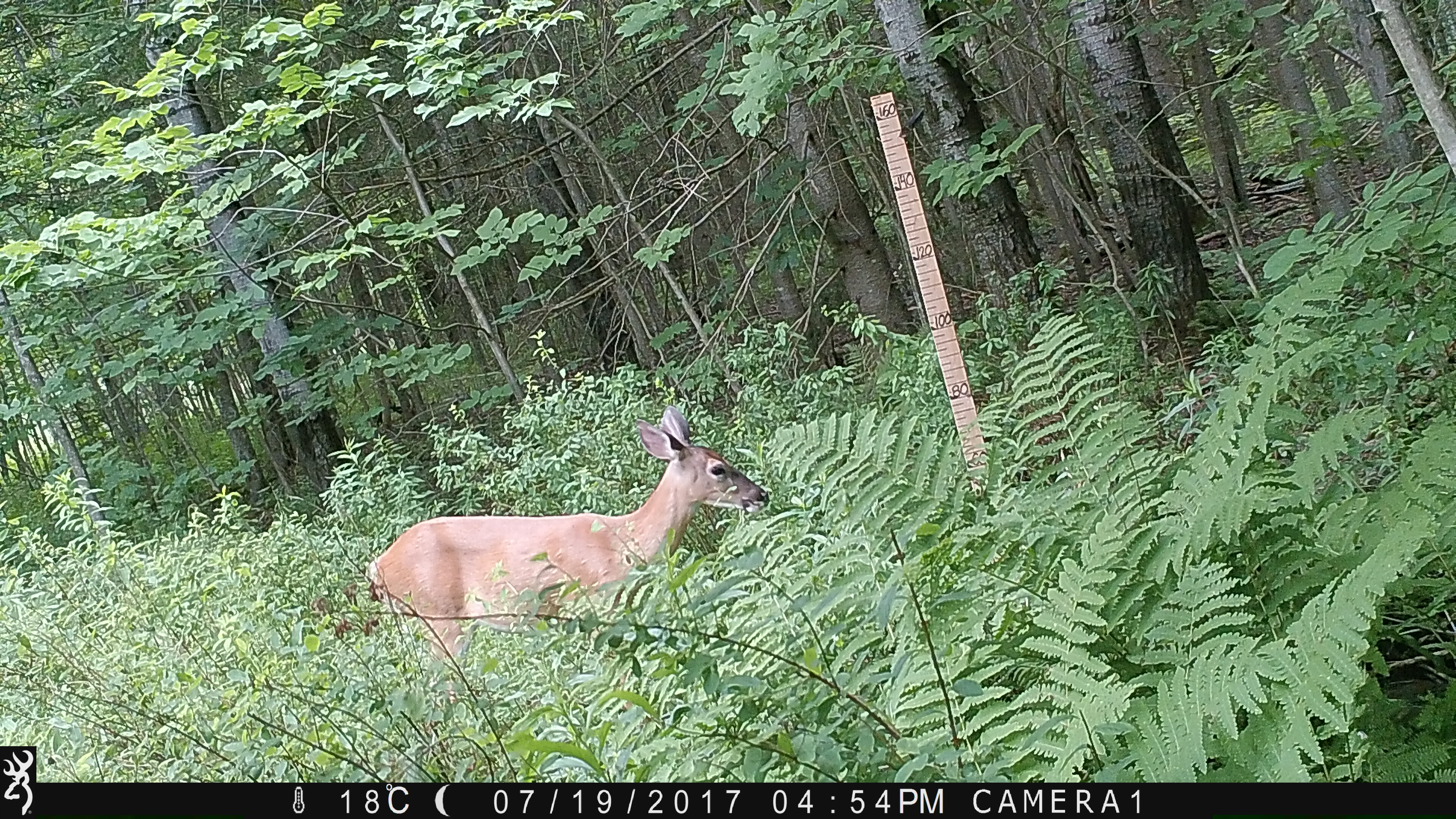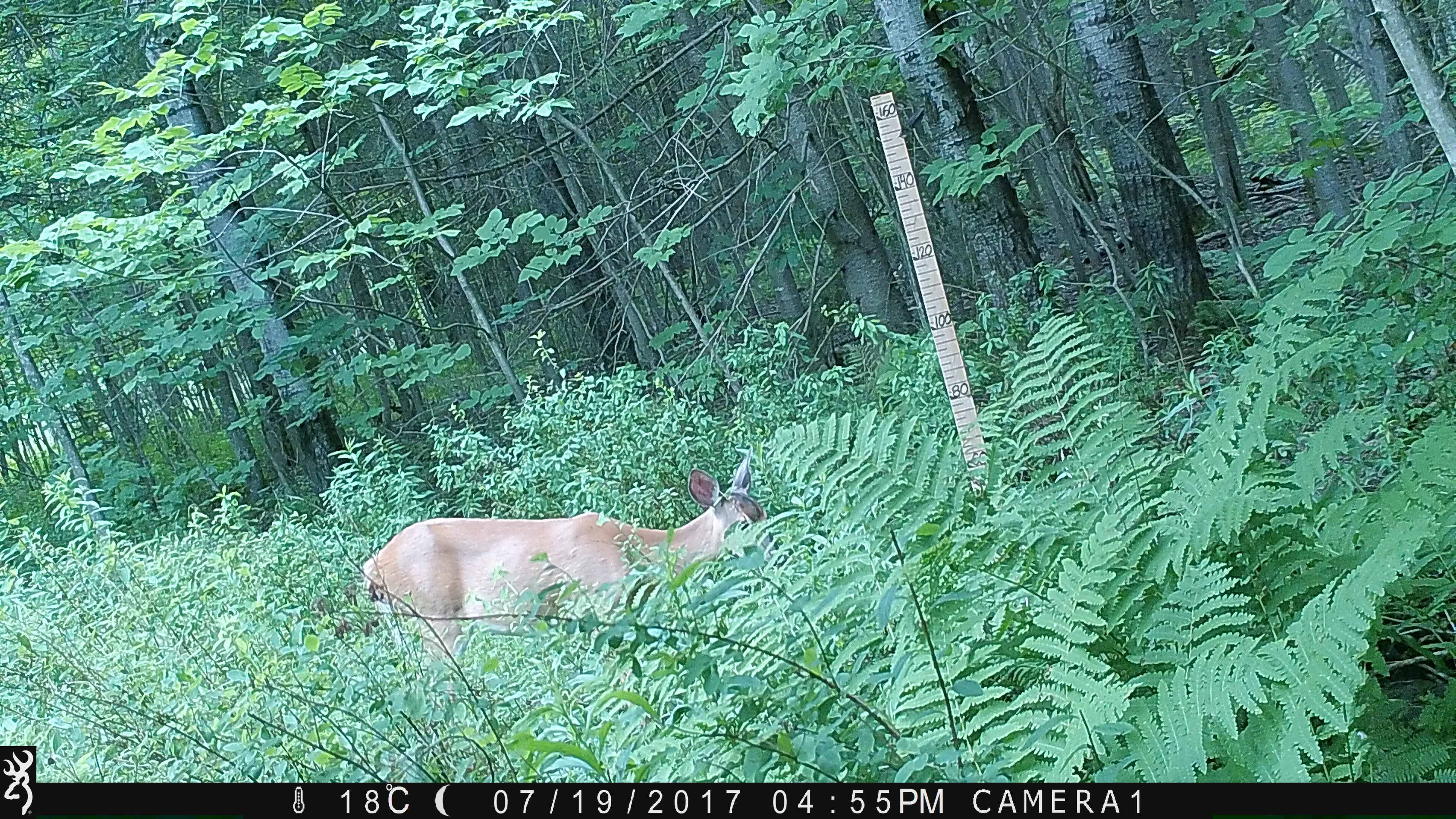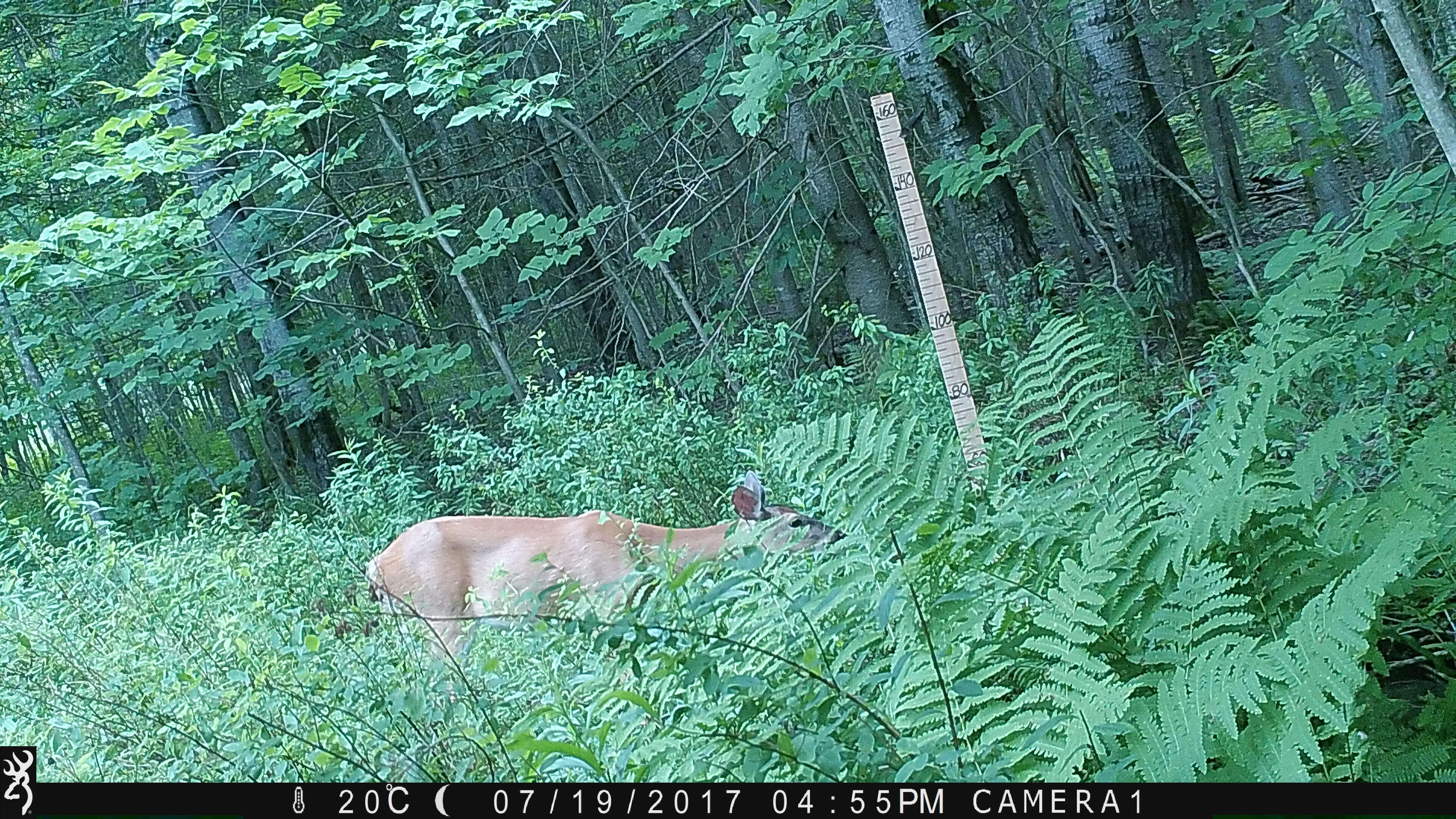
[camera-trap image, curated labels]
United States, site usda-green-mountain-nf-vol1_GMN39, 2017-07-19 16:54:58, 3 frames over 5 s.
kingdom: Animalia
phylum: Chordata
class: Mammalia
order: Artiodactyla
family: Cervidae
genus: Odocoileus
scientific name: Odocoileus virginianus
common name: white-tailed deer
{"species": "white-tailed deer (Odocoileus virginianus)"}